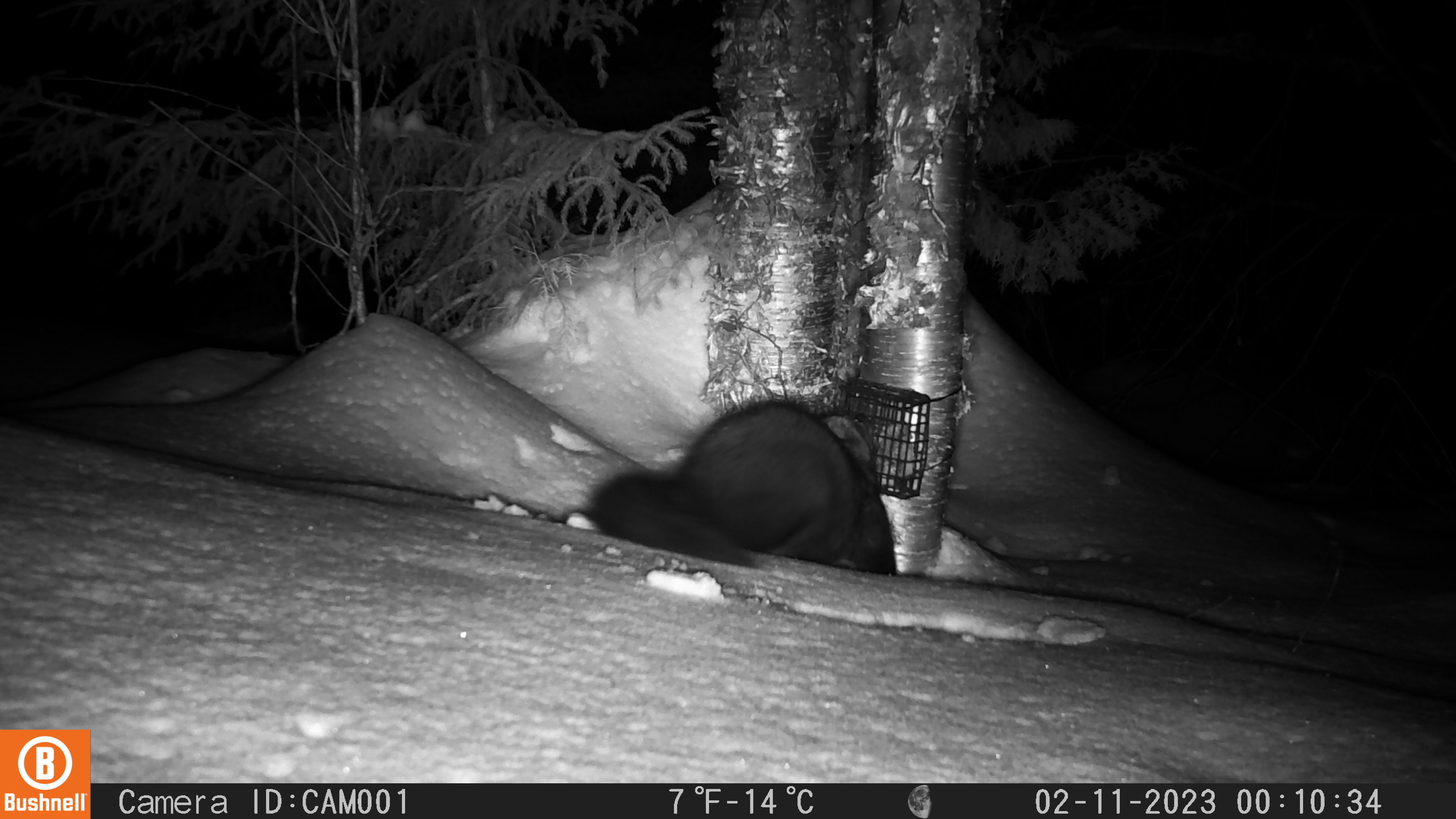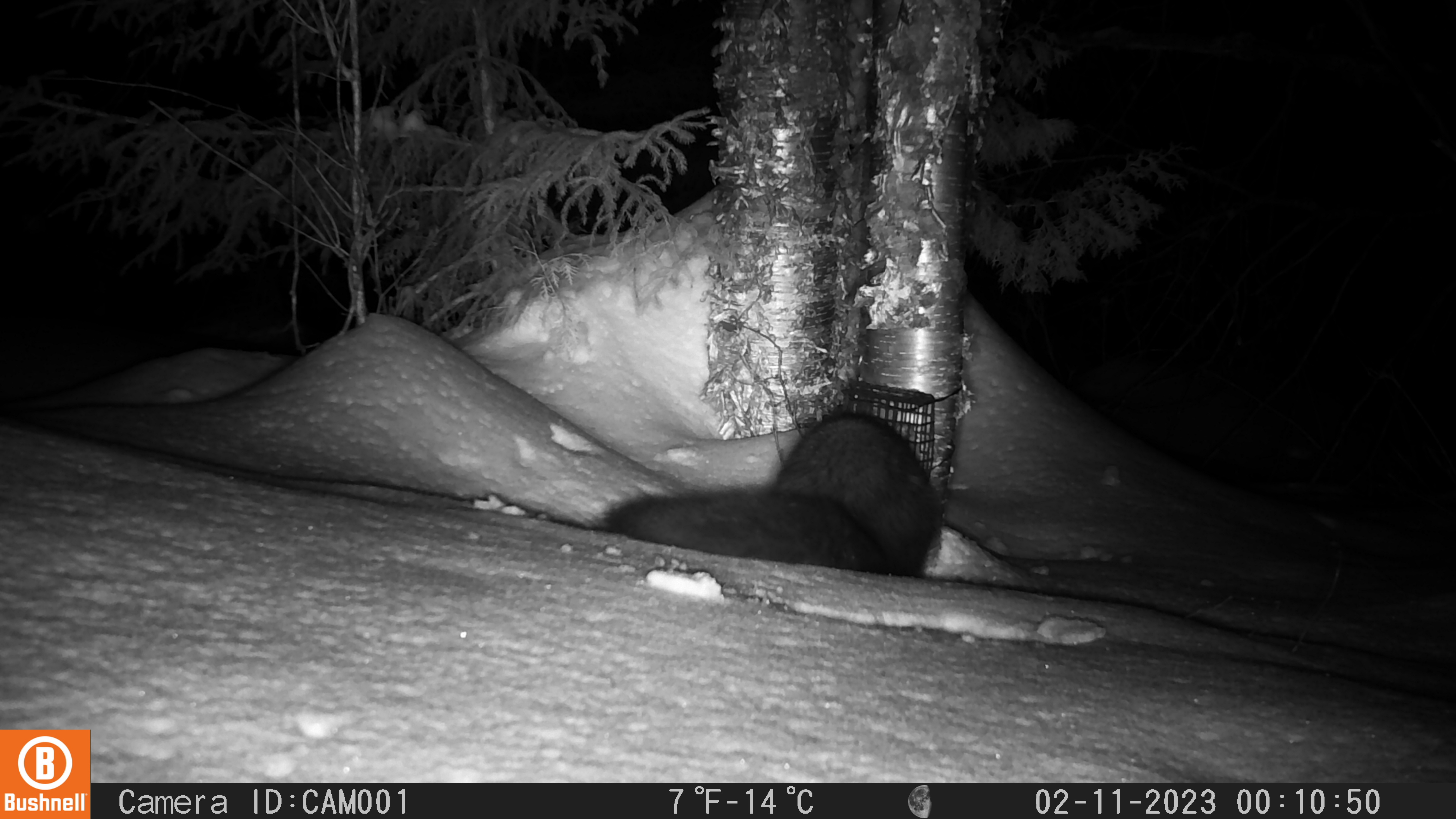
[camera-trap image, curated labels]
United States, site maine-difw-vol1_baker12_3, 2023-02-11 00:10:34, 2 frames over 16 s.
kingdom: Animalia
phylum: Chordata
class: Mammalia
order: Carnivora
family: Mustelidae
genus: Pekania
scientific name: Pekania pennanti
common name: fisher